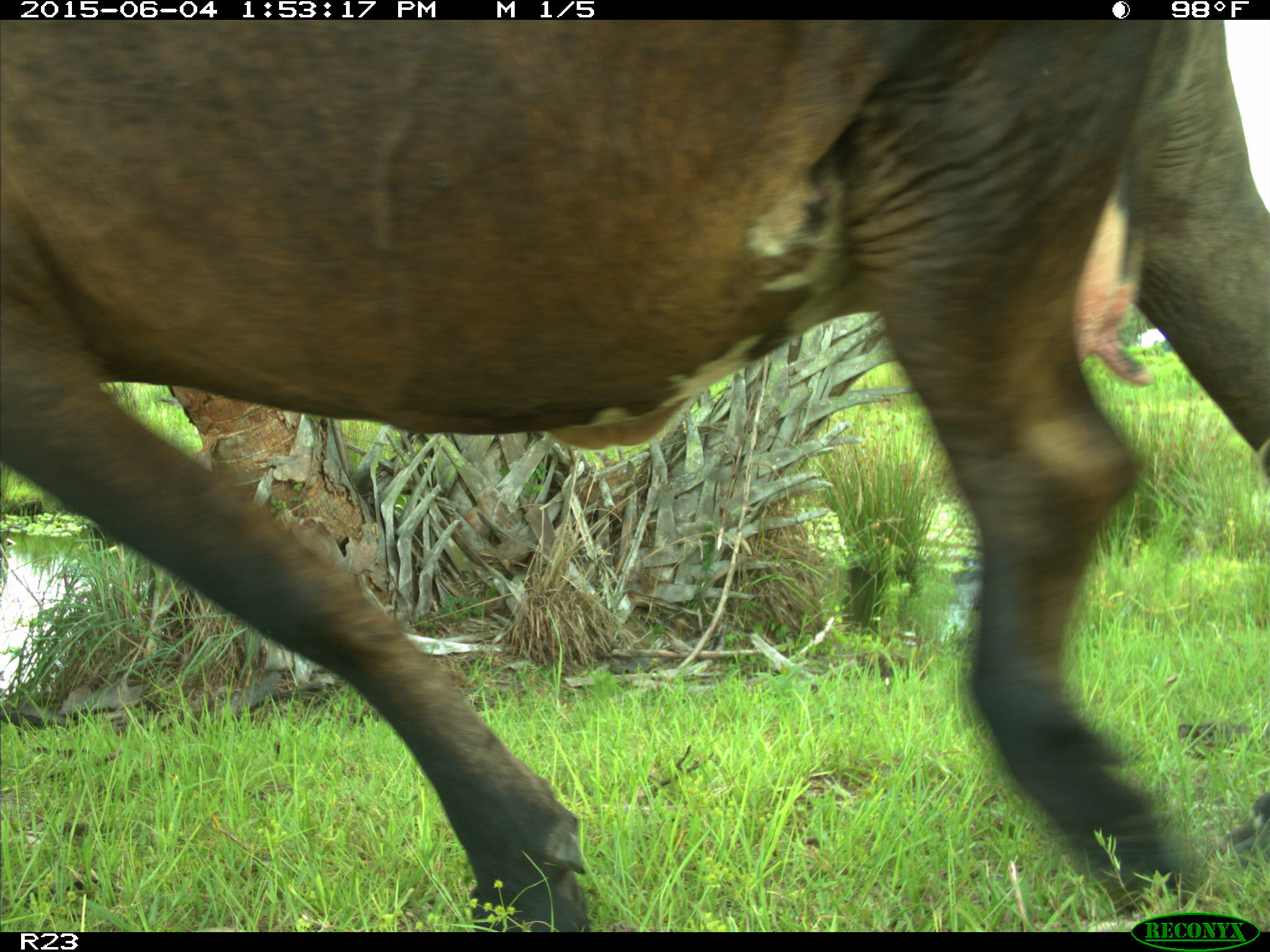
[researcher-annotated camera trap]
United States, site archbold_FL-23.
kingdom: Animalia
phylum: Chordata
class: Mammalia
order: Artiodactyla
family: Bovidae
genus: Bos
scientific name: Bos taurus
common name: domestic cow